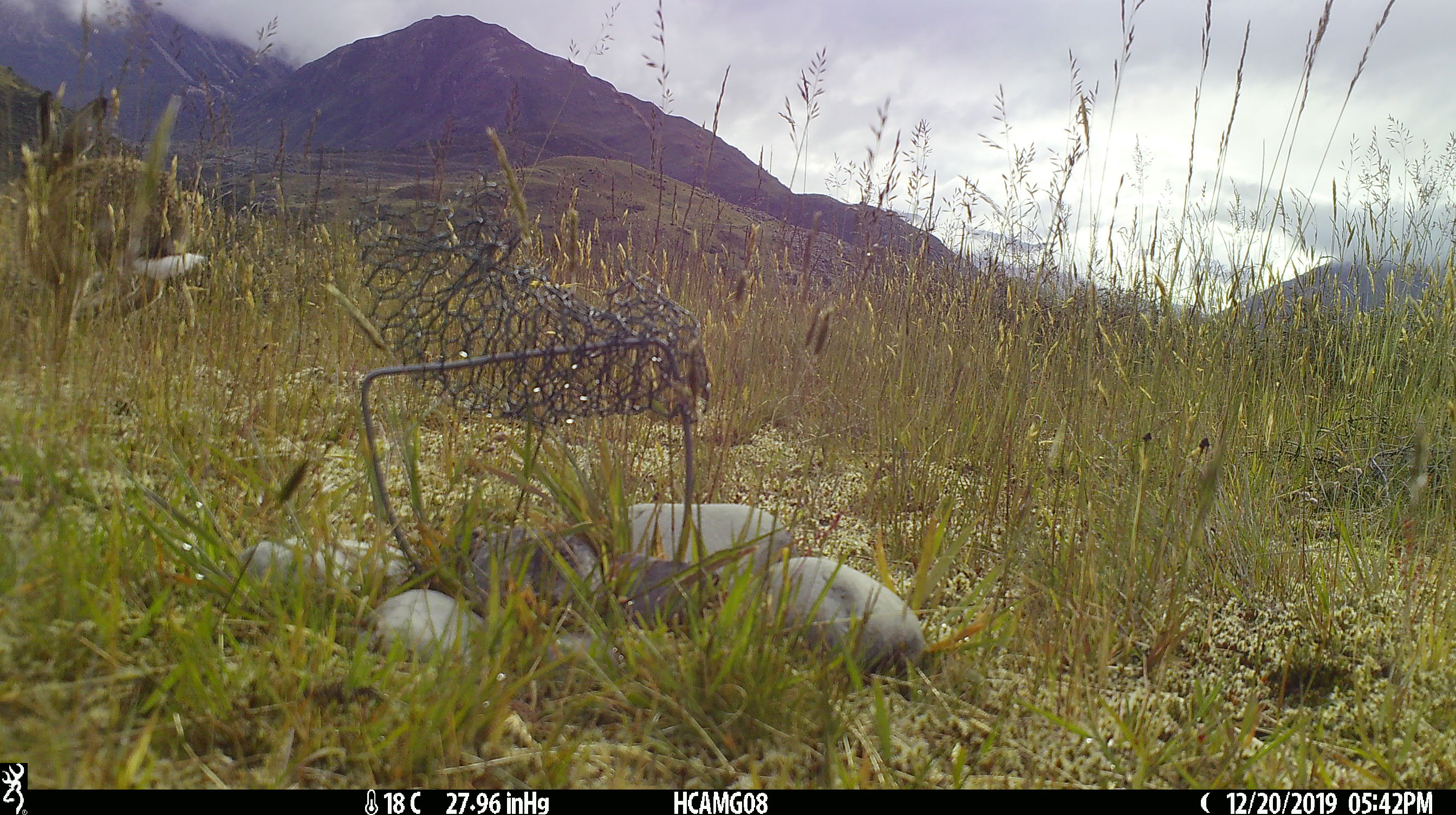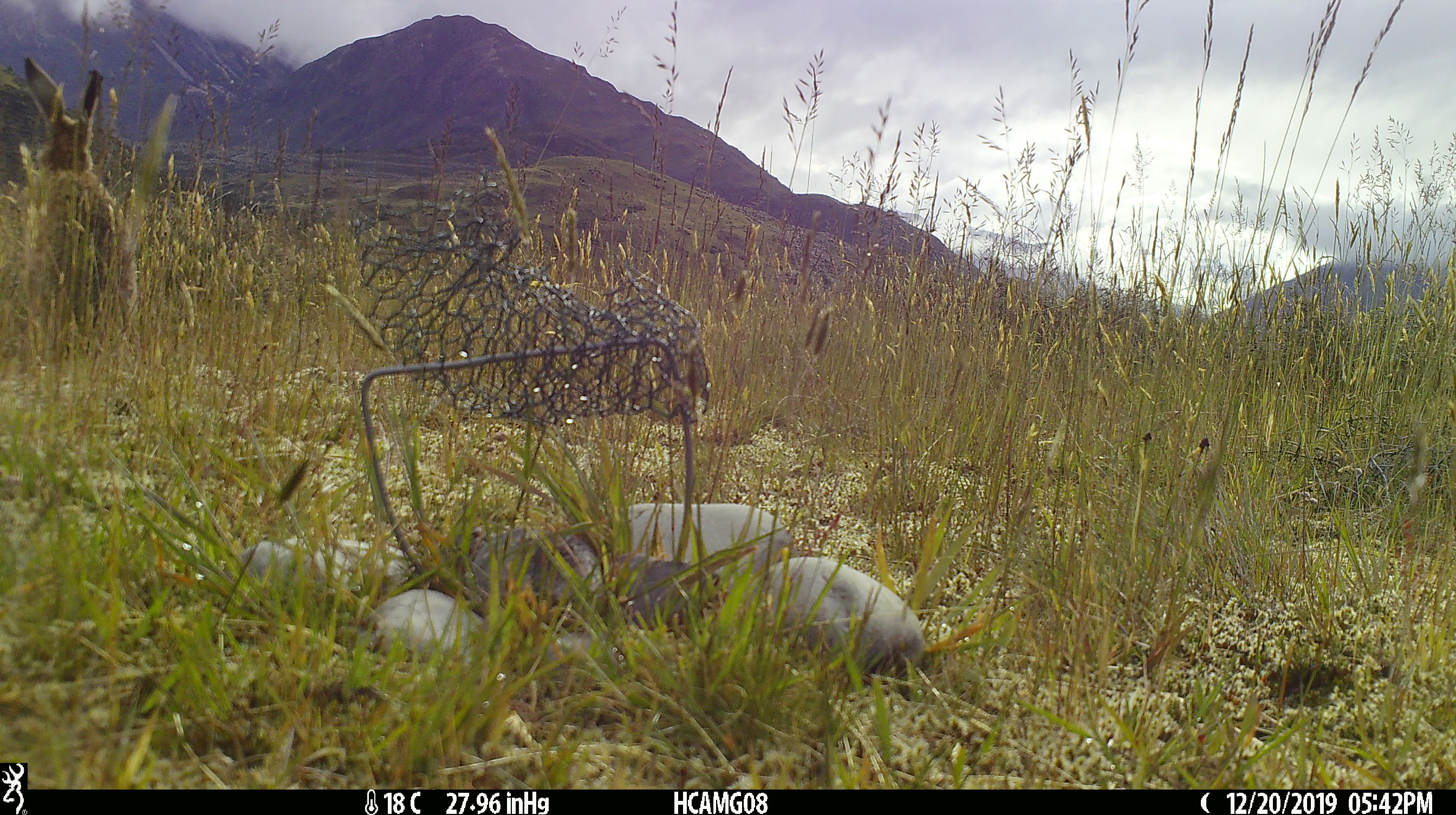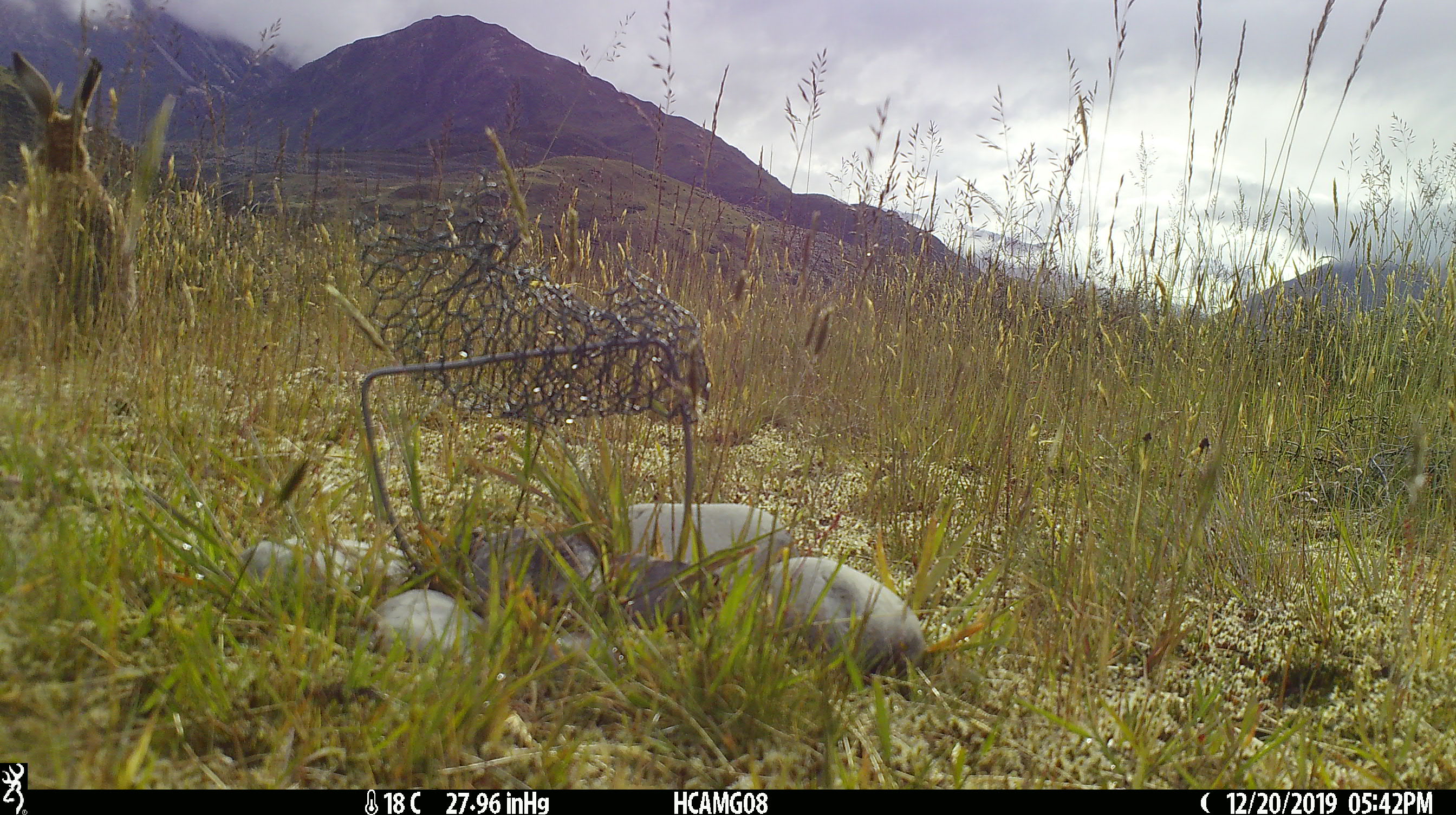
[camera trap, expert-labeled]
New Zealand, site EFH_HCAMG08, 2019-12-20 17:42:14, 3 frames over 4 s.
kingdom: Animalia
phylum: Chordata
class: Mammalia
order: Lagomorpha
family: Leporidae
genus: Lepus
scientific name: Lepus europaeus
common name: brown hare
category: hare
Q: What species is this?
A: Hare (brown hare) (Lepus europaeus).